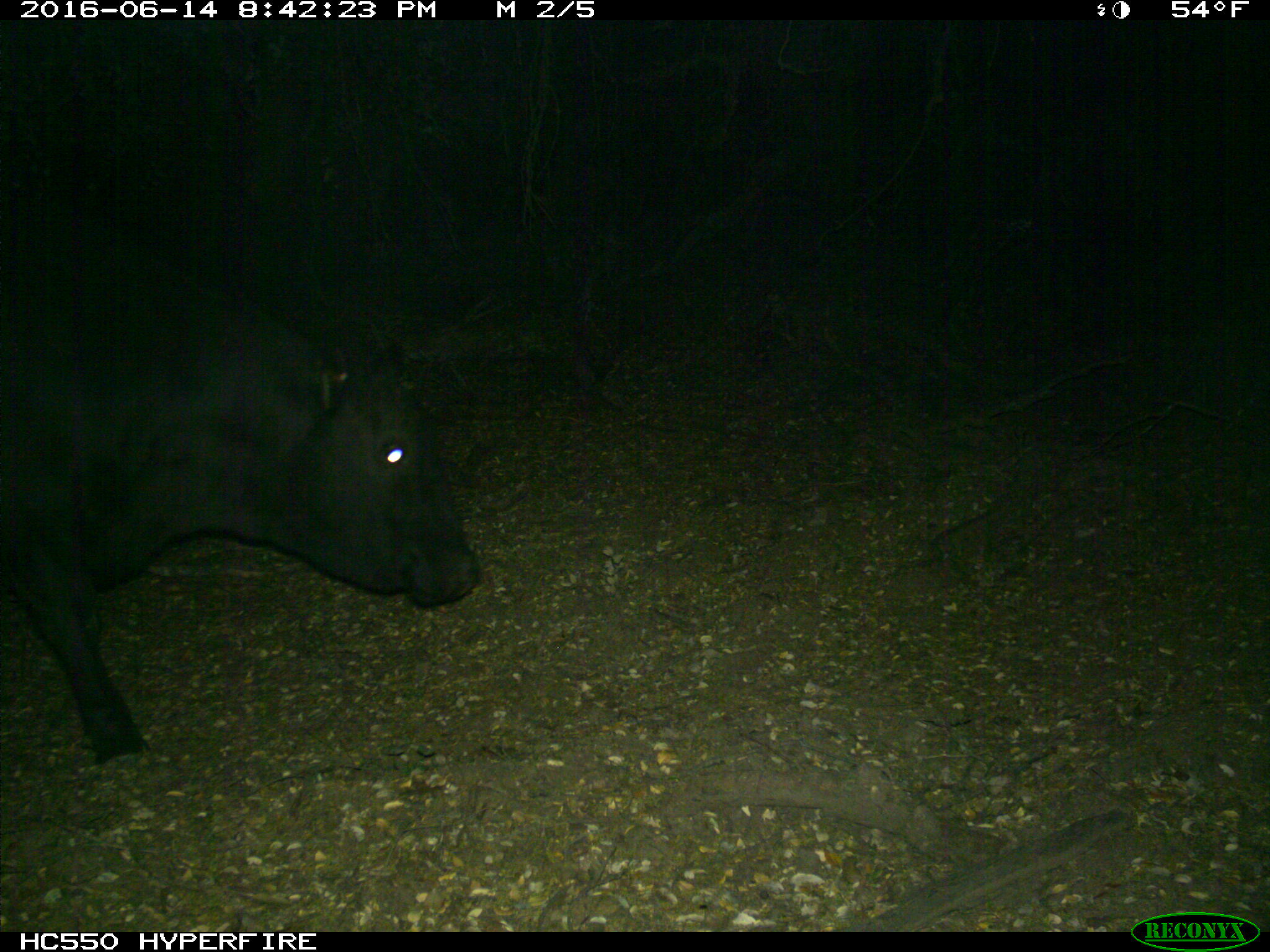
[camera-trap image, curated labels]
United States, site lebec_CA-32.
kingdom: Animalia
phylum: Chordata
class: Mammalia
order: Artiodactyla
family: Bovidae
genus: Bos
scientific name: Bos taurus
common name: domestic cow